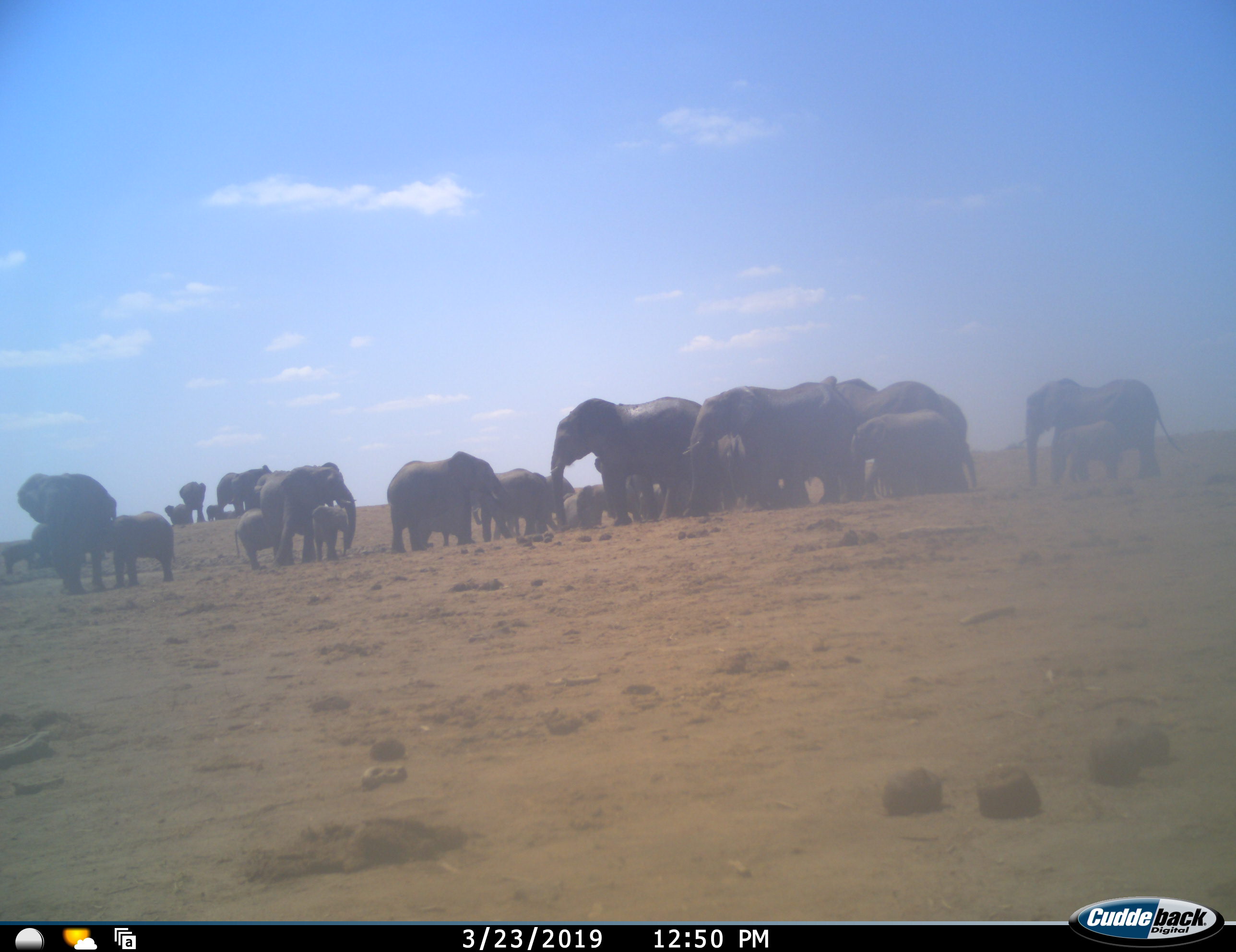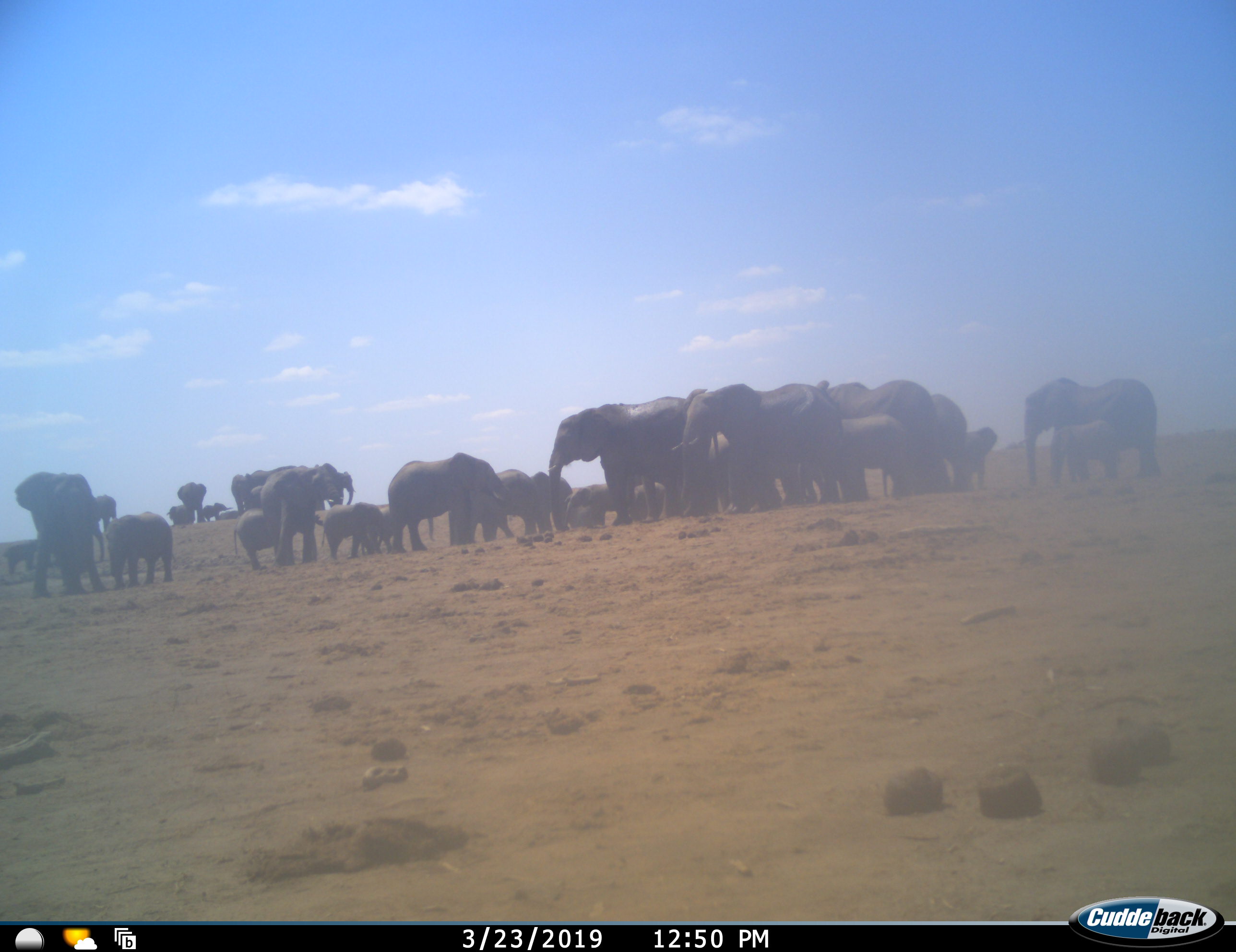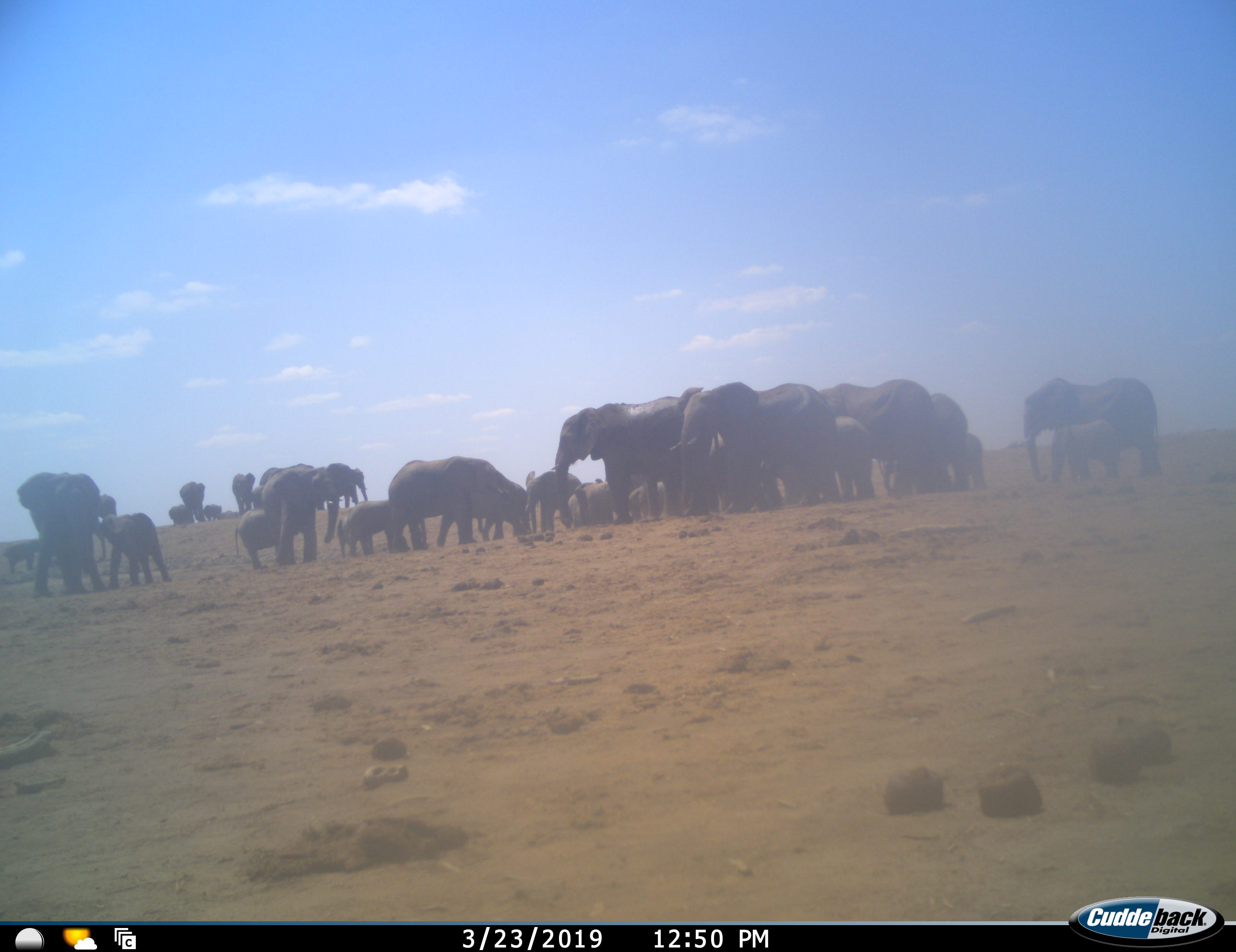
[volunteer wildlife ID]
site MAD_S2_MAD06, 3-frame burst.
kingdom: Animalia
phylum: Chordata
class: Mammalia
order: Proboscidea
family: Elephantidae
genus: Loxodonta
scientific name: Loxodonta africana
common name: african bush elephant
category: elephant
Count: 11-50.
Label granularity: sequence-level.